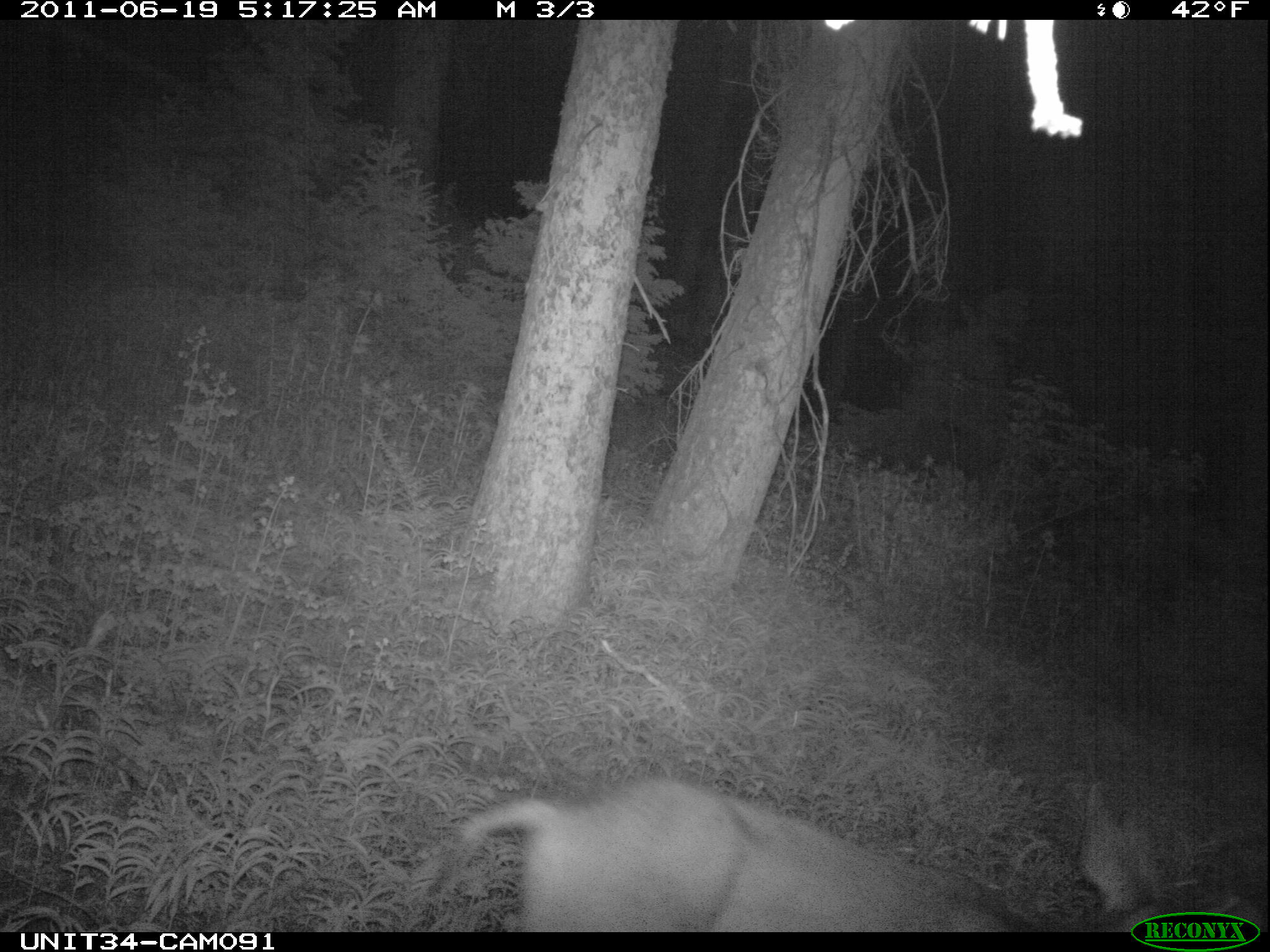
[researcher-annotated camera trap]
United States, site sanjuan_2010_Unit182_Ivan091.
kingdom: Animalia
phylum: Chordata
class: Mammalia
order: Artiodactyla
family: Cervidae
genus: Odocoileus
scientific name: Odocoileus hemionus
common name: mule deer